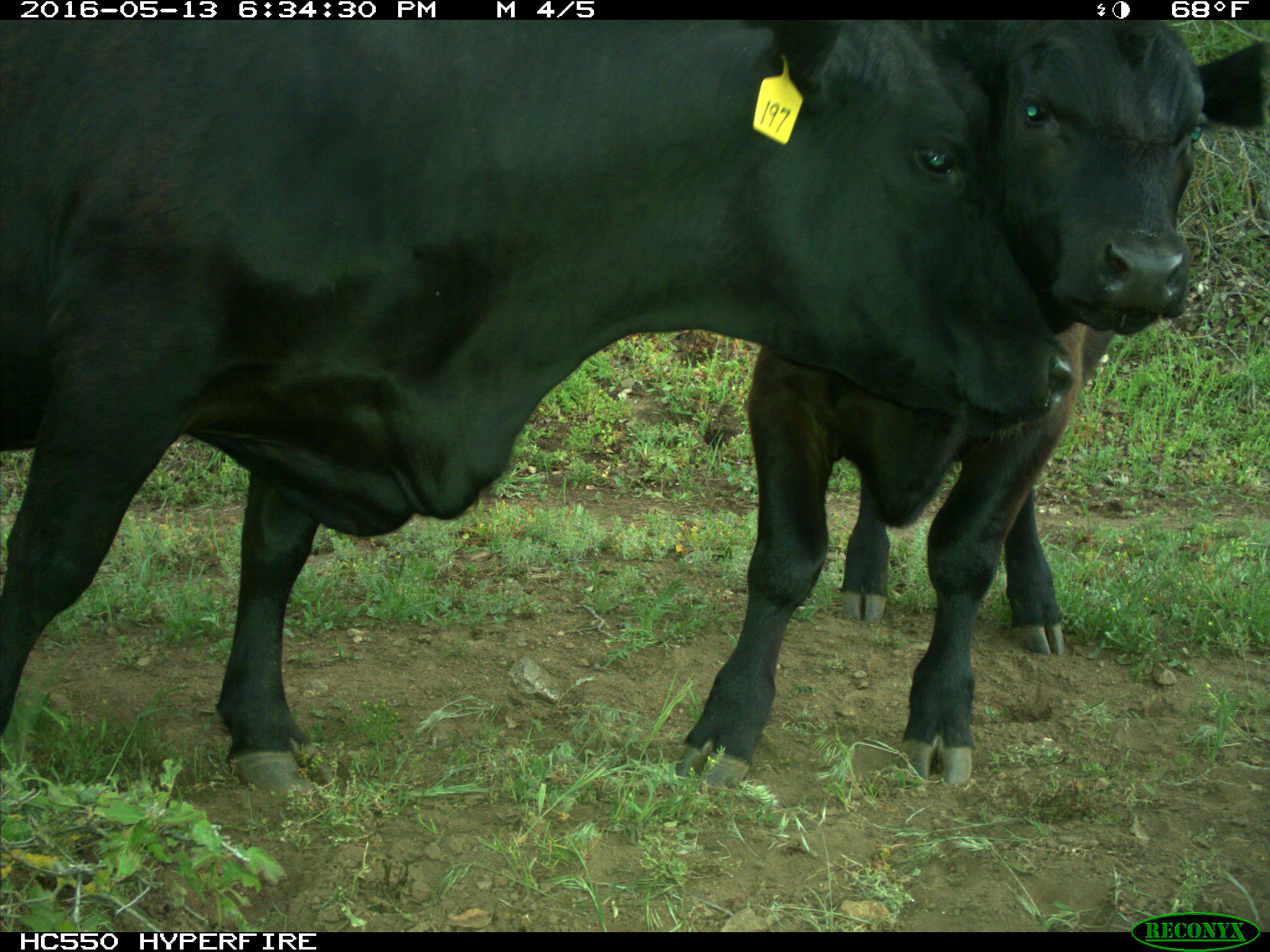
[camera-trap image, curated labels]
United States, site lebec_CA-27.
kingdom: Animalia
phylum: Chordata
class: Mammalia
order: Artiodactyla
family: Bovidae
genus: Bos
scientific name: Bos taurus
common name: domestic cow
Bos taurus (domestic cow).